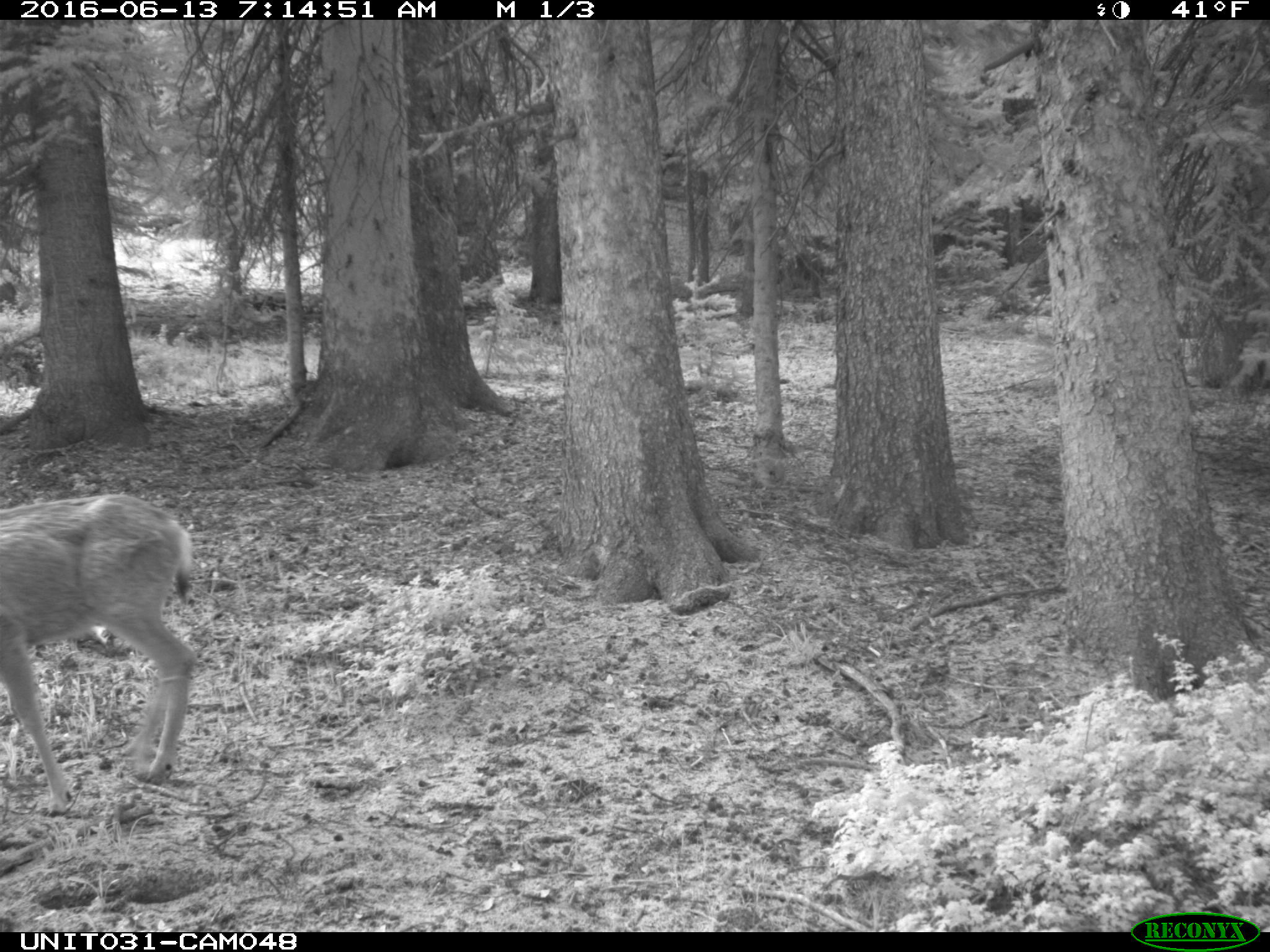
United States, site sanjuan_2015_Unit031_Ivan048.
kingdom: Animalia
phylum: Chordata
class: Mammalia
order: Artiodactyla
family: Cervidae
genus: Odocoileus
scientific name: Odocoileus hemionus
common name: mule deer